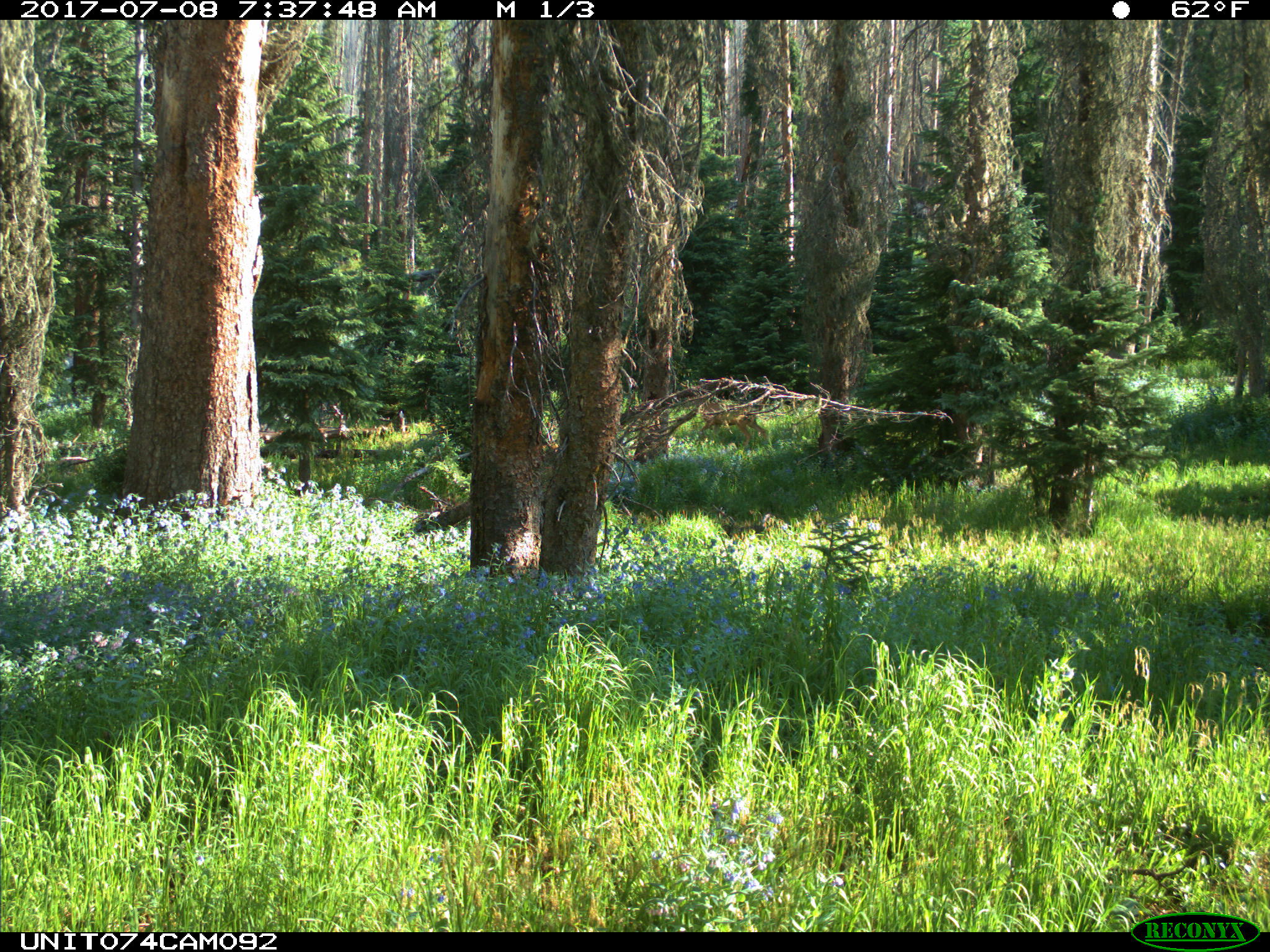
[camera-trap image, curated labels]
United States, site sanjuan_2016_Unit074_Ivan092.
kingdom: Animalia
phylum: Chordata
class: Mammalia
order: Artiodactyla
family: Cervidae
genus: Odocoileus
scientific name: Odocoileus hemionus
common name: mule deer